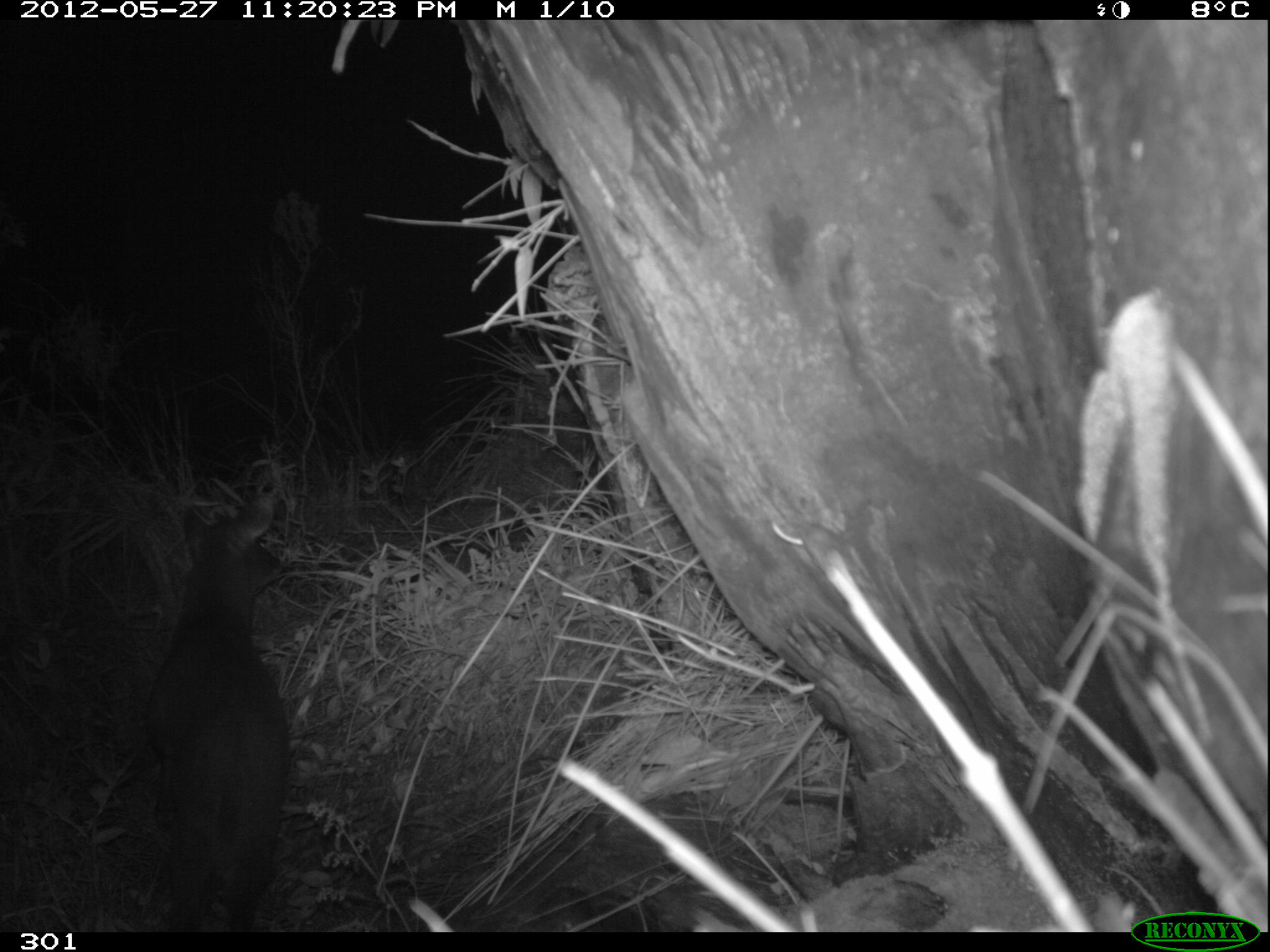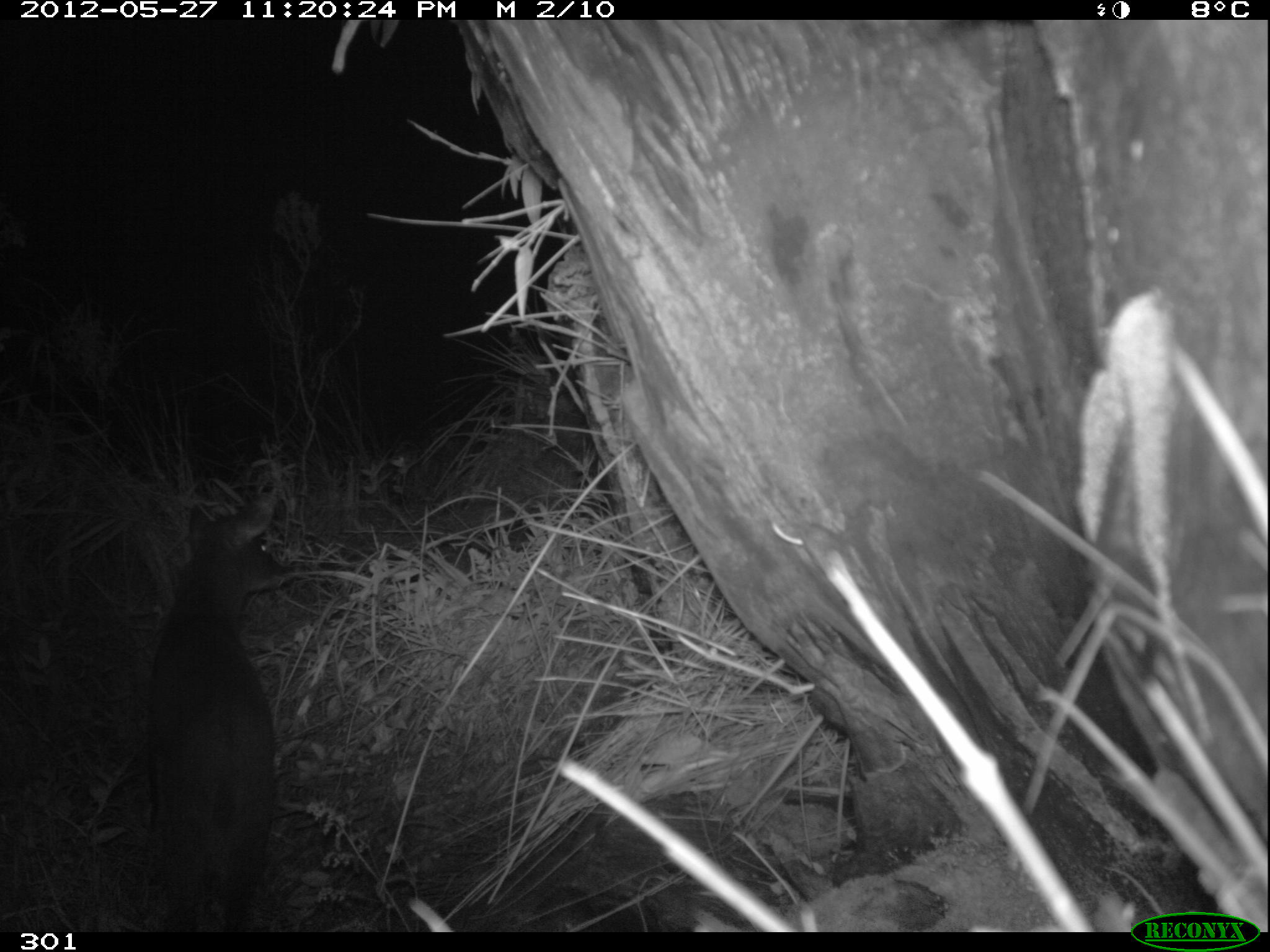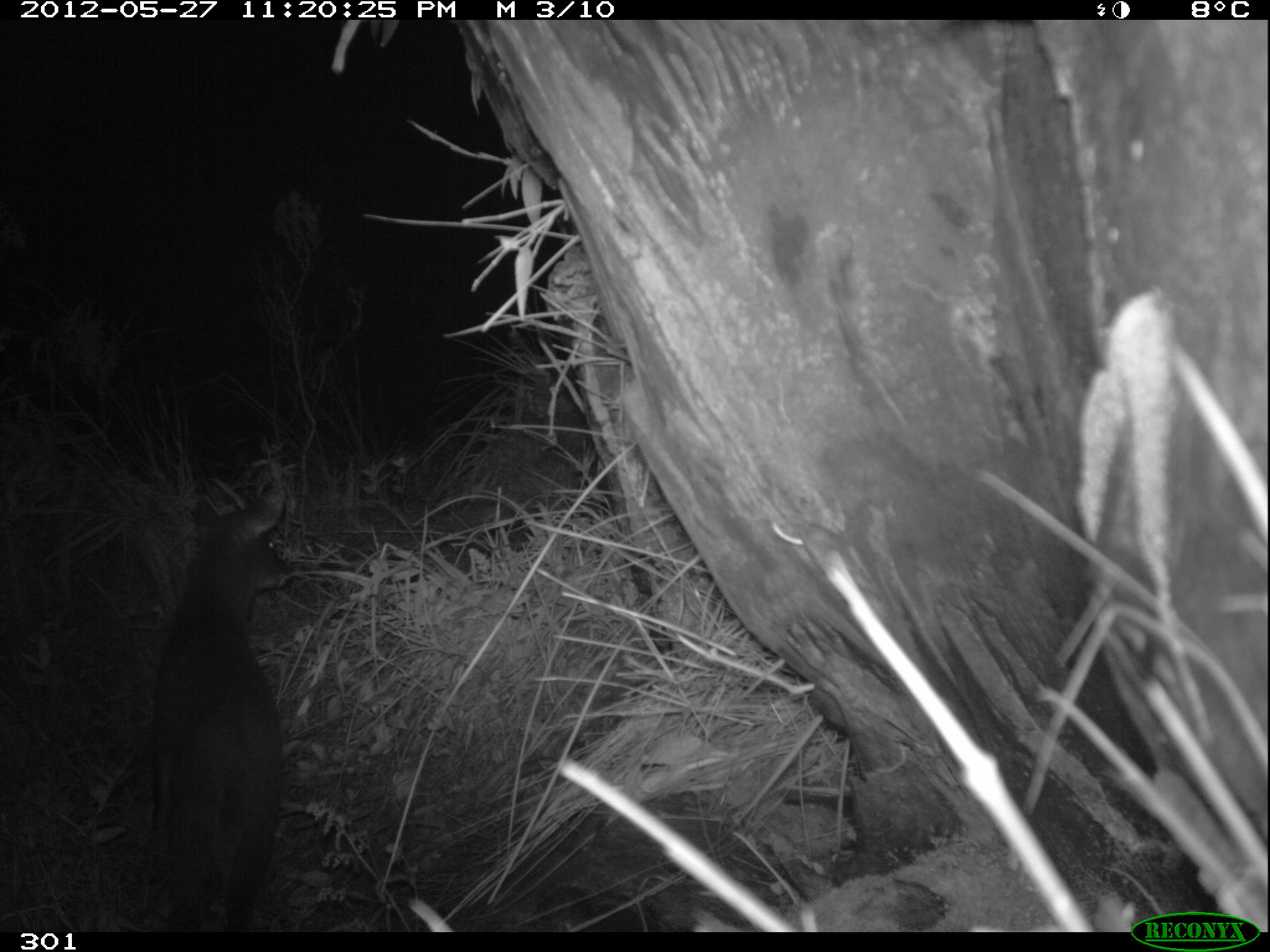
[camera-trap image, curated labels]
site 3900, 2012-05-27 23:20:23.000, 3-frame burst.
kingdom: Animalia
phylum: Chordata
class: Mammalia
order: Artiodactyla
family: Cervidae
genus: Mazama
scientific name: Mazama chunyi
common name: dwarf brocket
Mazama chunyi (dwarf brocket).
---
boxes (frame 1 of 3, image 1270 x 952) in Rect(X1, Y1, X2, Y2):
mazama chunyi: Rect(132, 491, 297, 926)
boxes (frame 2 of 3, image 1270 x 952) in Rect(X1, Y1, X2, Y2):
mazama chunyi: Rect(144, 485, 287, 938)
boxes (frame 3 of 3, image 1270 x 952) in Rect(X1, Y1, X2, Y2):
mazama chunyi: Rect(147, 460, 314, 924)